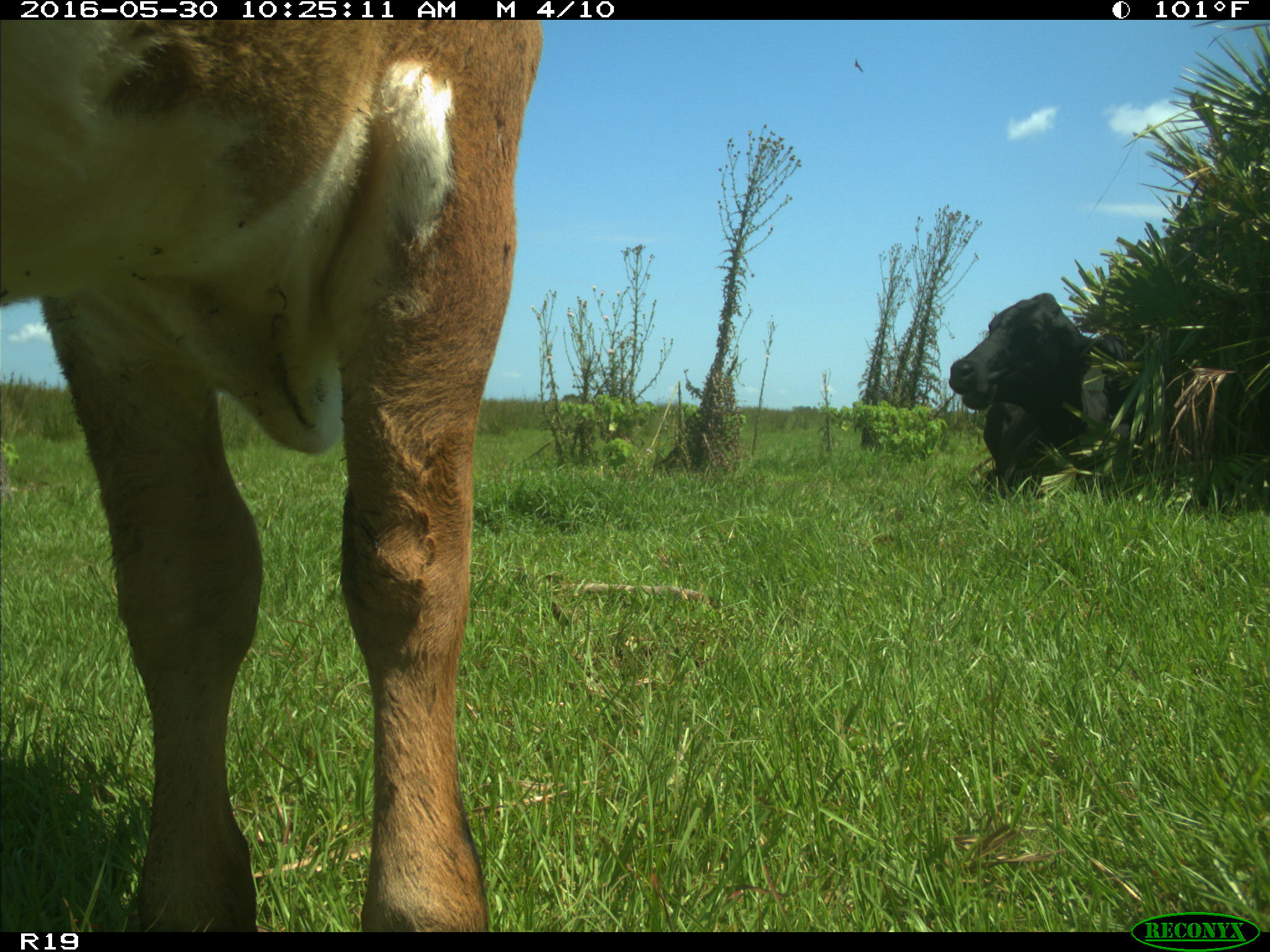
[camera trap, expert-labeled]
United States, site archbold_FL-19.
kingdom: Animalia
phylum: Chordata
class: Mammalia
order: Artiodactyla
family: Bovidae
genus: Bos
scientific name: Bos taurus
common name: domestic cow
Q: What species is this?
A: Bos taurus (domestic cow).